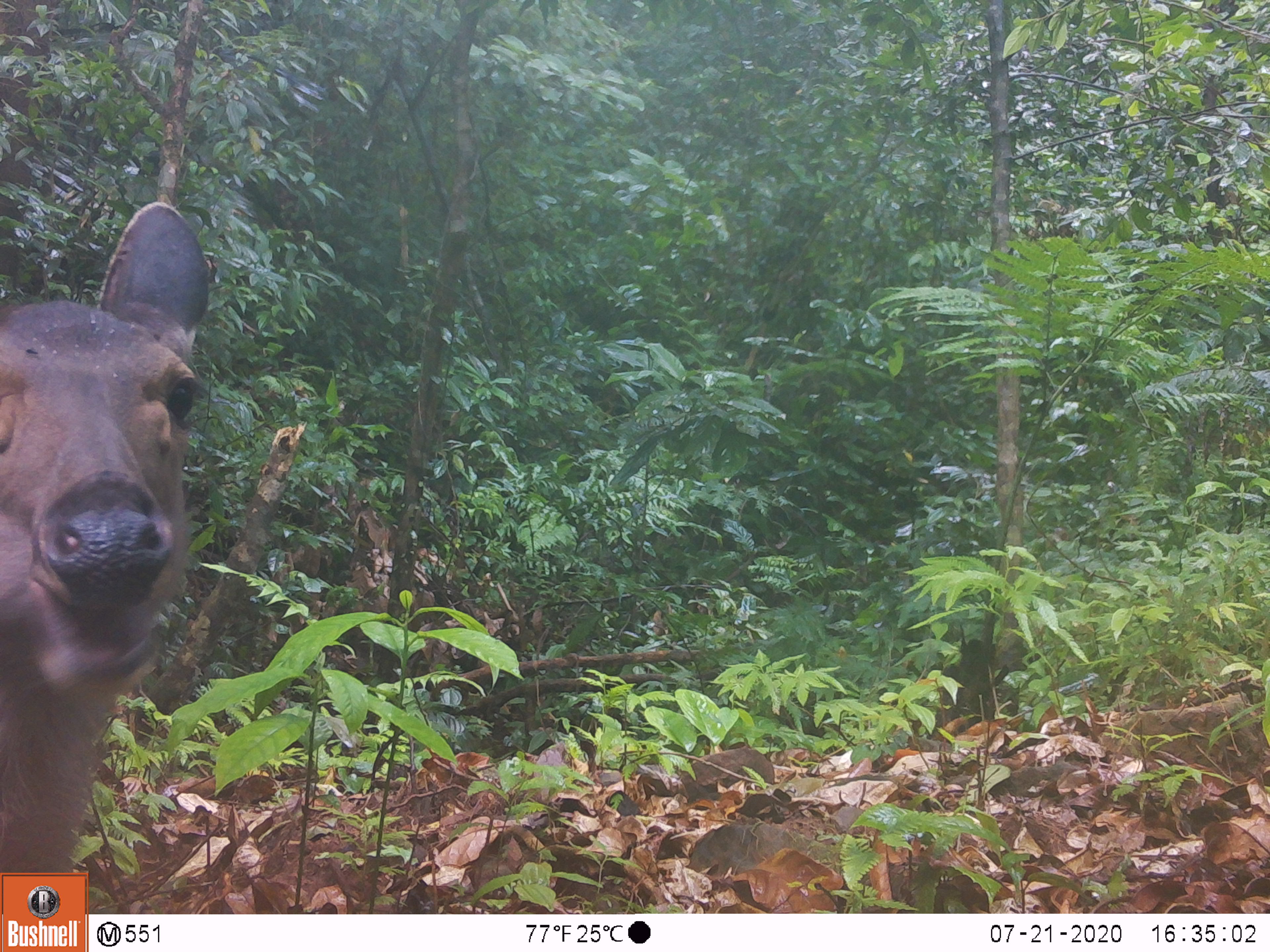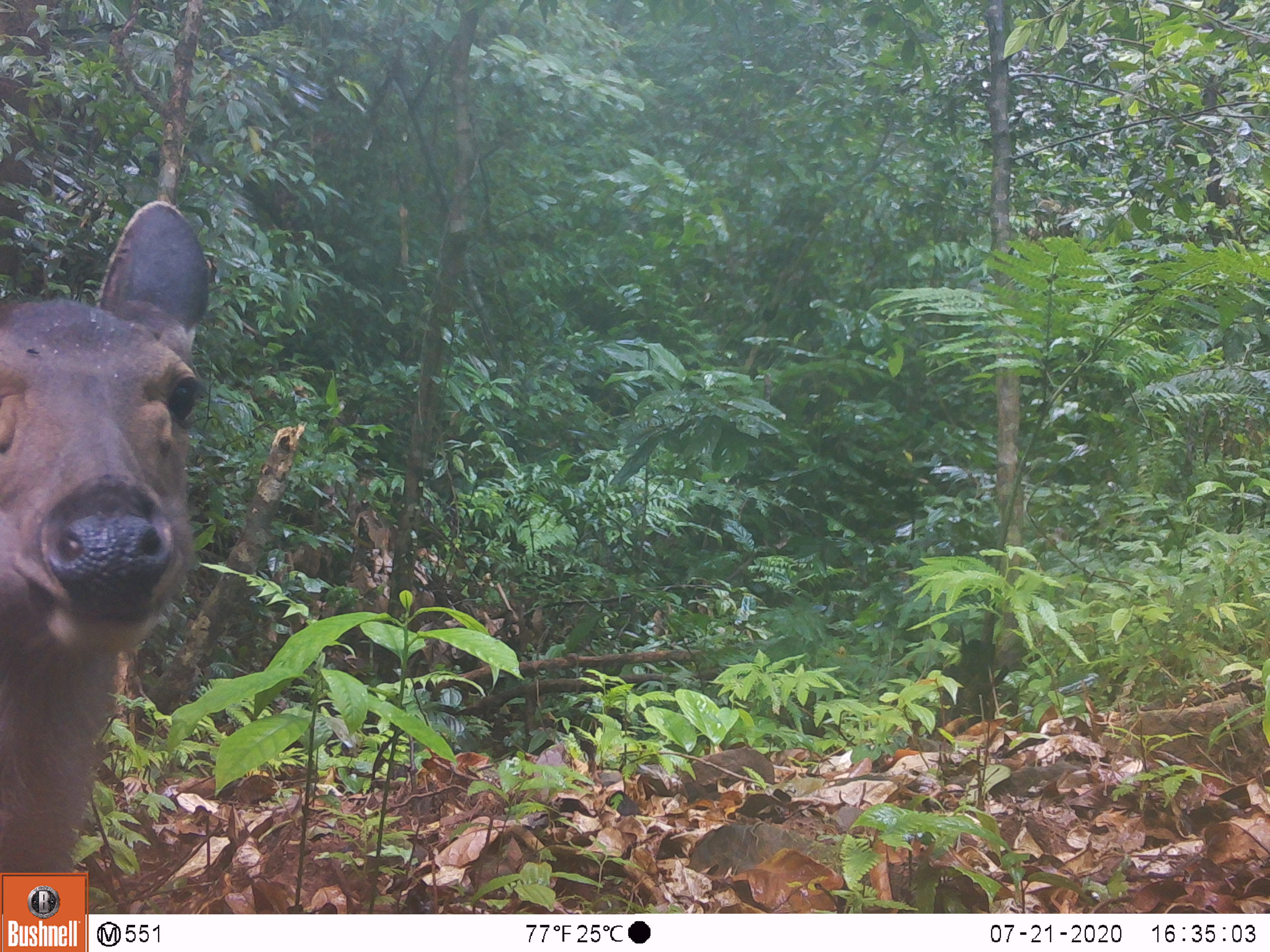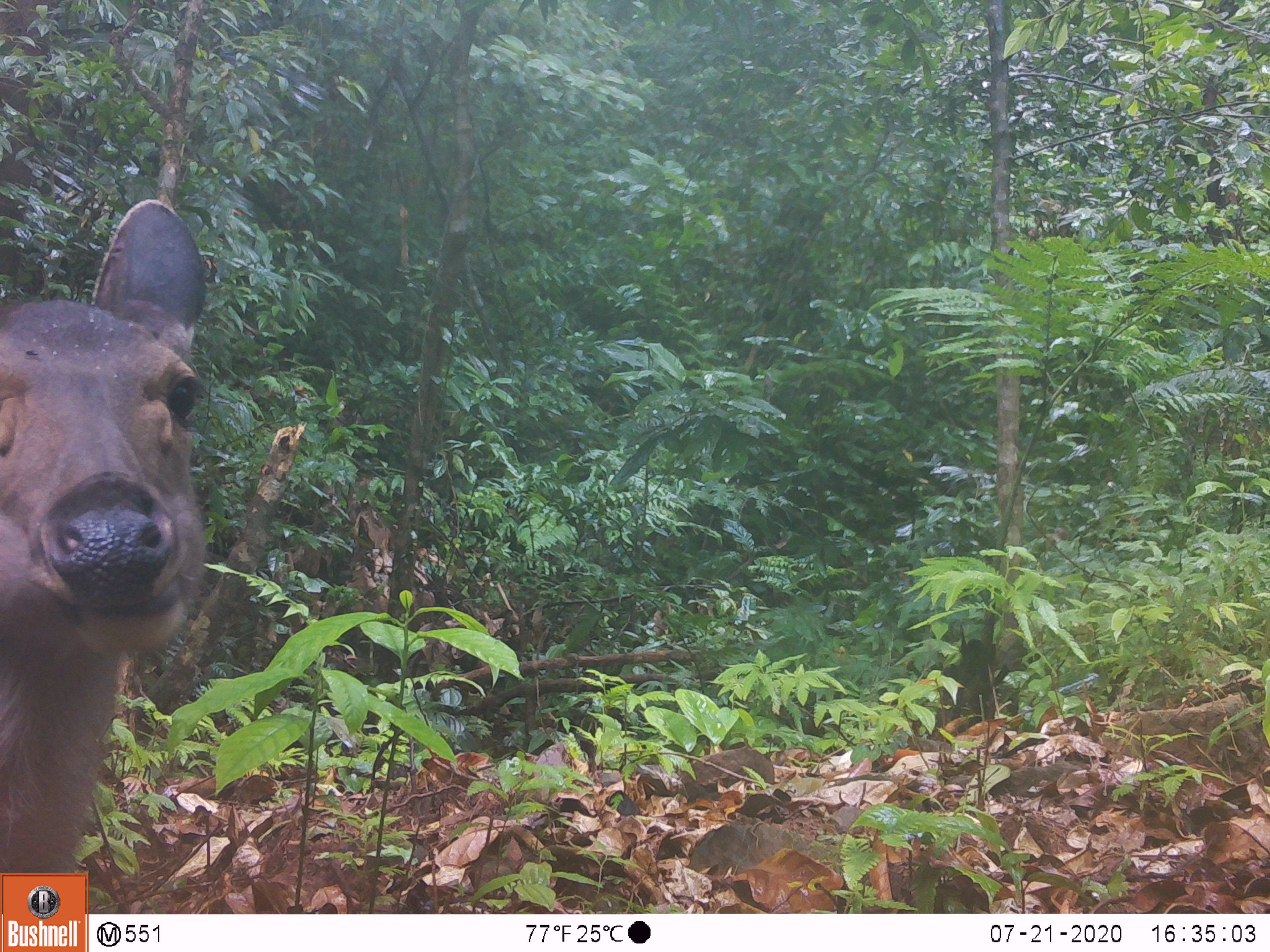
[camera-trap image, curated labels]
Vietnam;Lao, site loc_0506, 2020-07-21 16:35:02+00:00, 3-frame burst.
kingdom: Animalia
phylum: Chordata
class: Mammalia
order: Artiodactyla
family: Cervidae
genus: Rusa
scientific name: Rusa unicolor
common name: sambar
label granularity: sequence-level